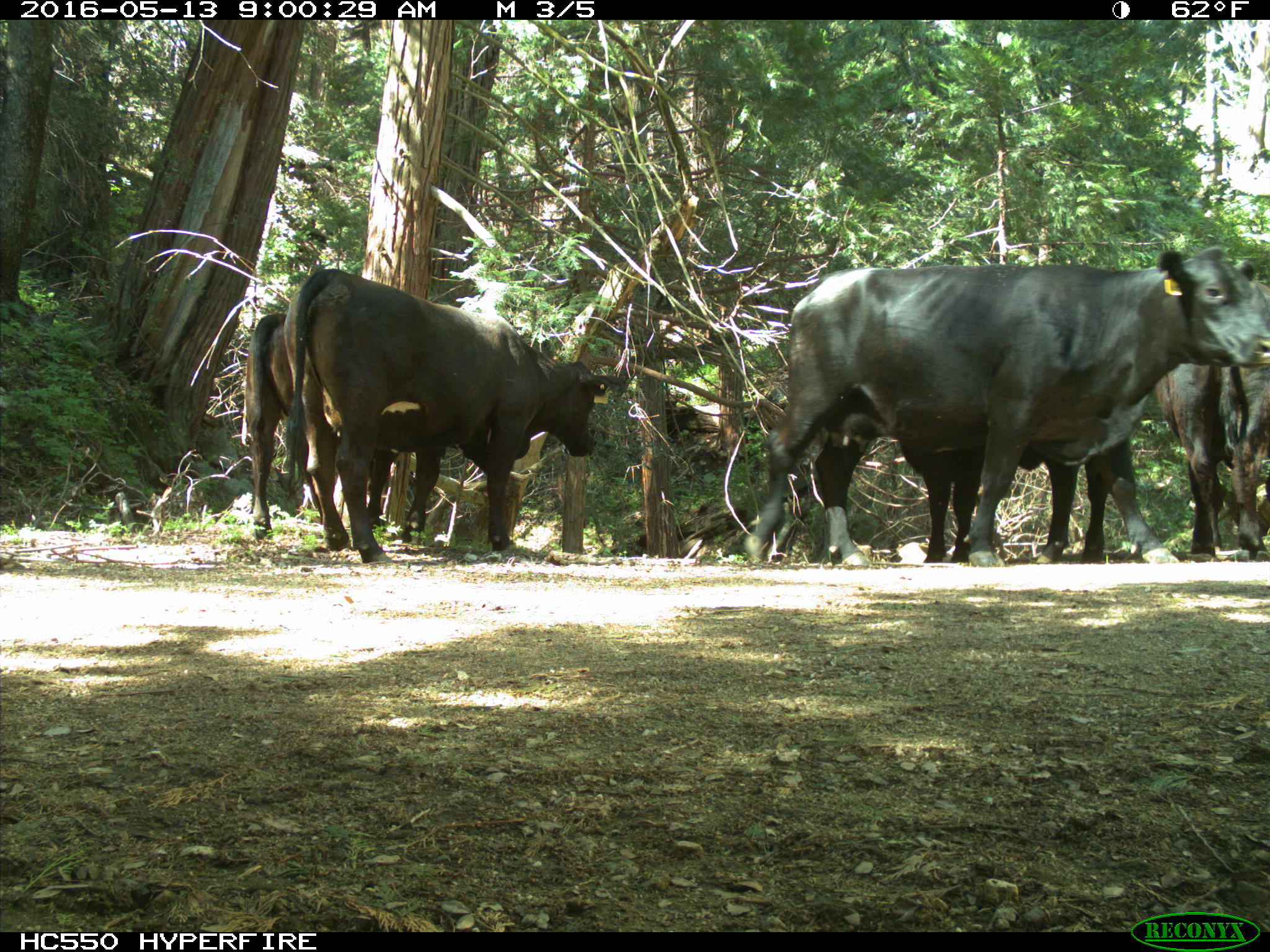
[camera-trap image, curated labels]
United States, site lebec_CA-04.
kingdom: Animalia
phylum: Chordata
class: Mammalia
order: Artiodactyla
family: Bovidae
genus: Bos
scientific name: Bos taurus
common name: domestic cow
Bos taurus (domestic cow).